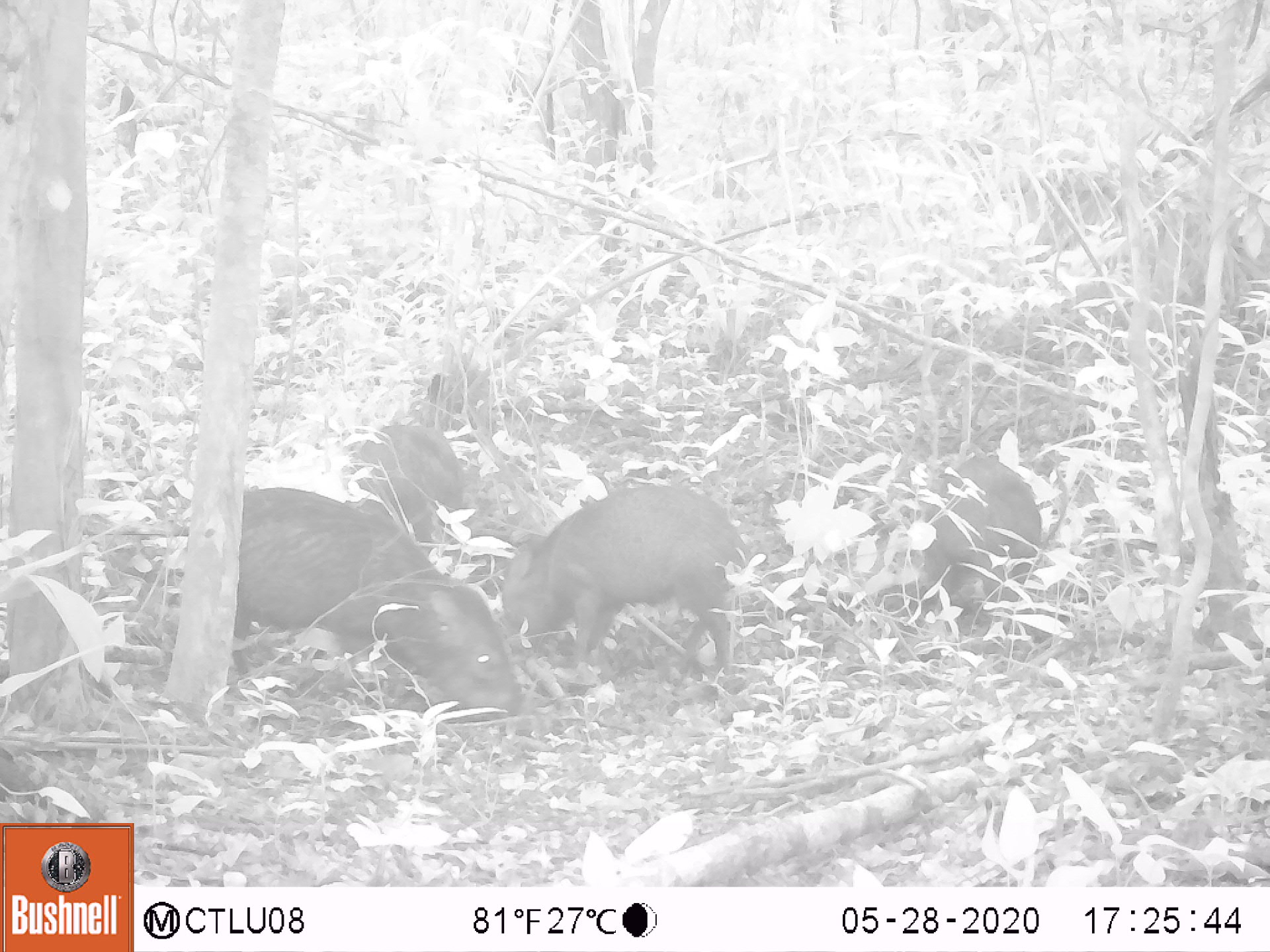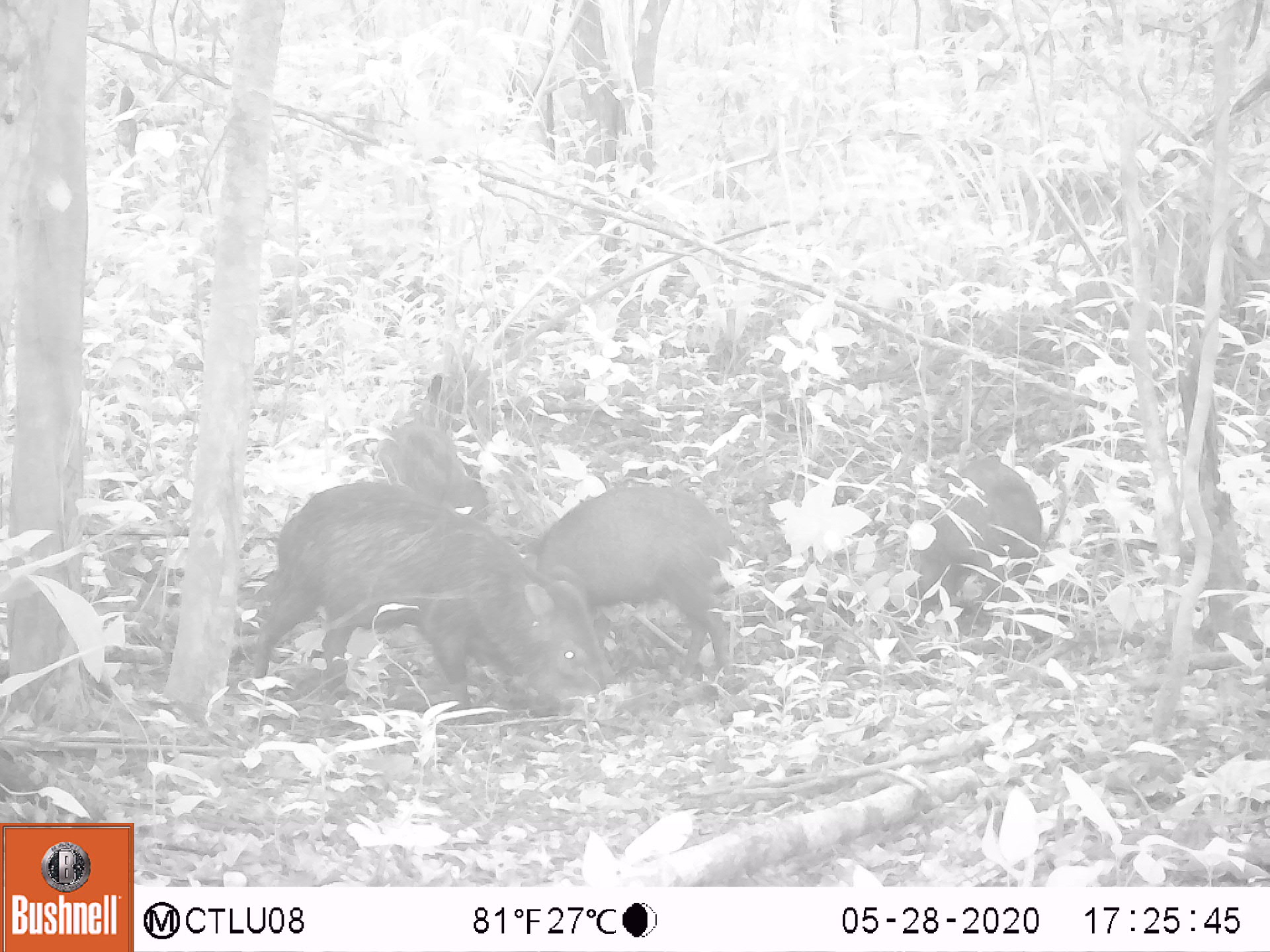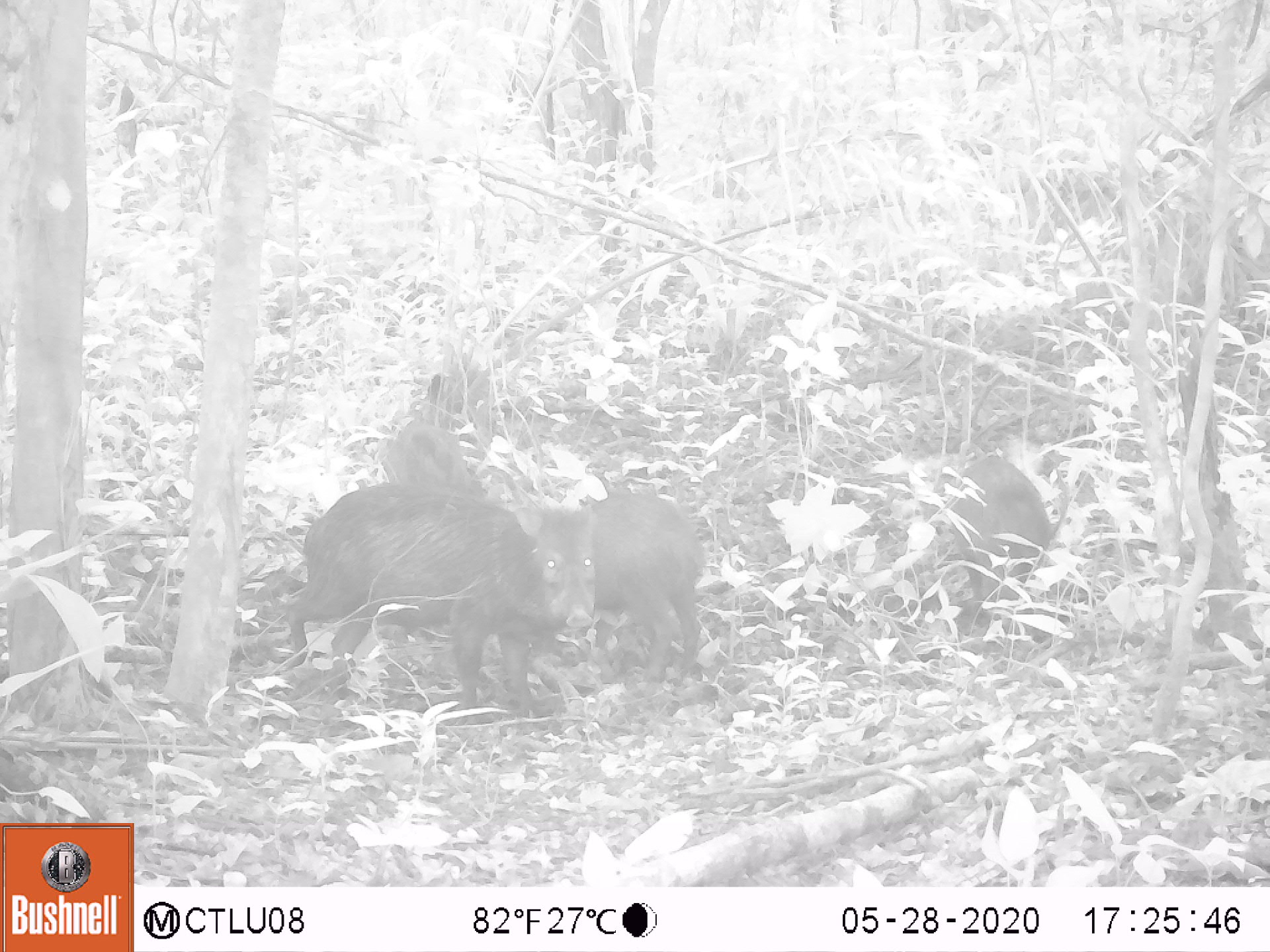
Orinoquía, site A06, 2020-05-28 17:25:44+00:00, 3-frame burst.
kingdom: Animalia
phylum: Chordata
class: Mammalia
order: Artiodactyla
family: Tayassuidae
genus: Pecari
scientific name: Pecari tajacu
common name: collared peccary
Collared peccary (Pecari tajacu).